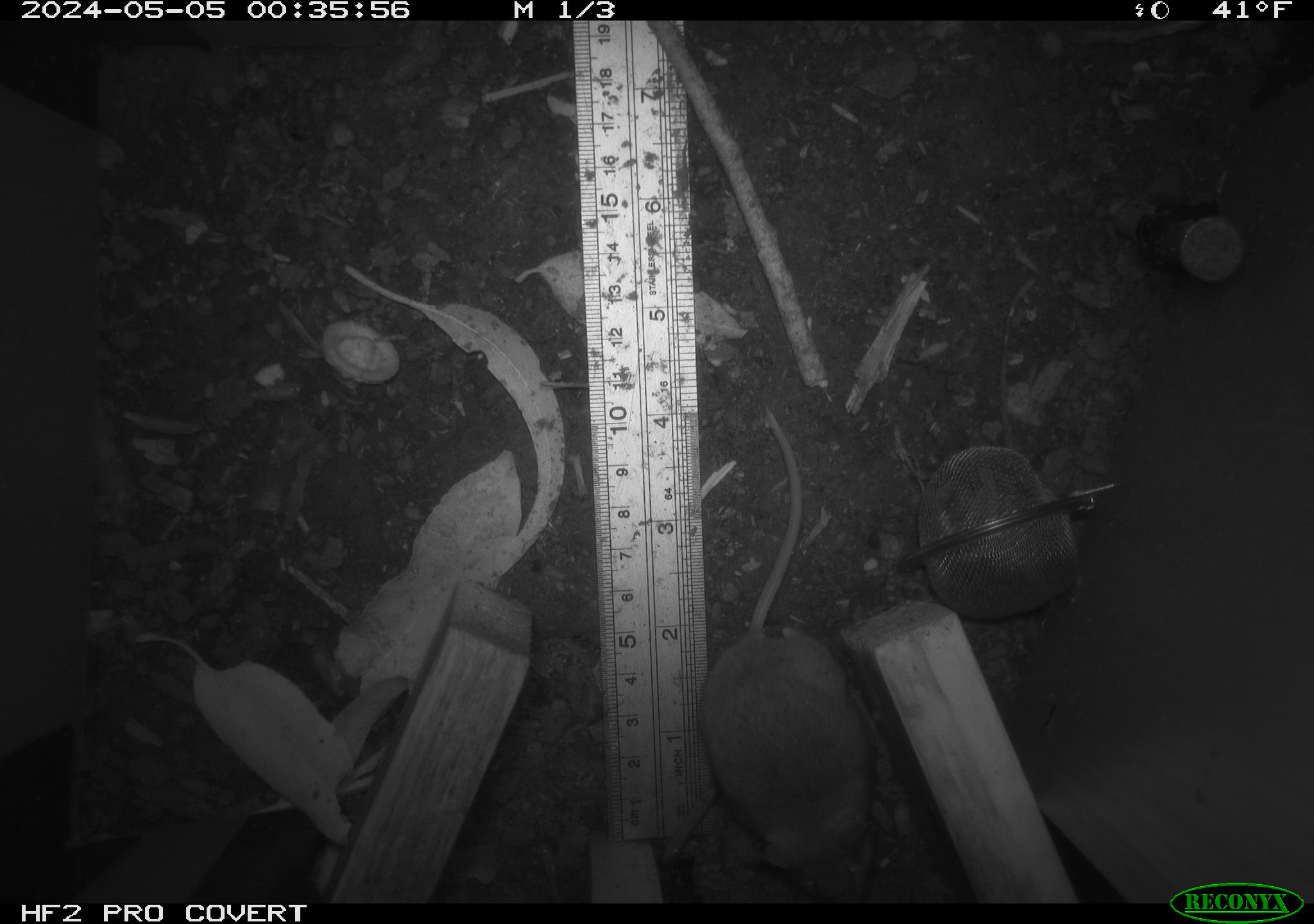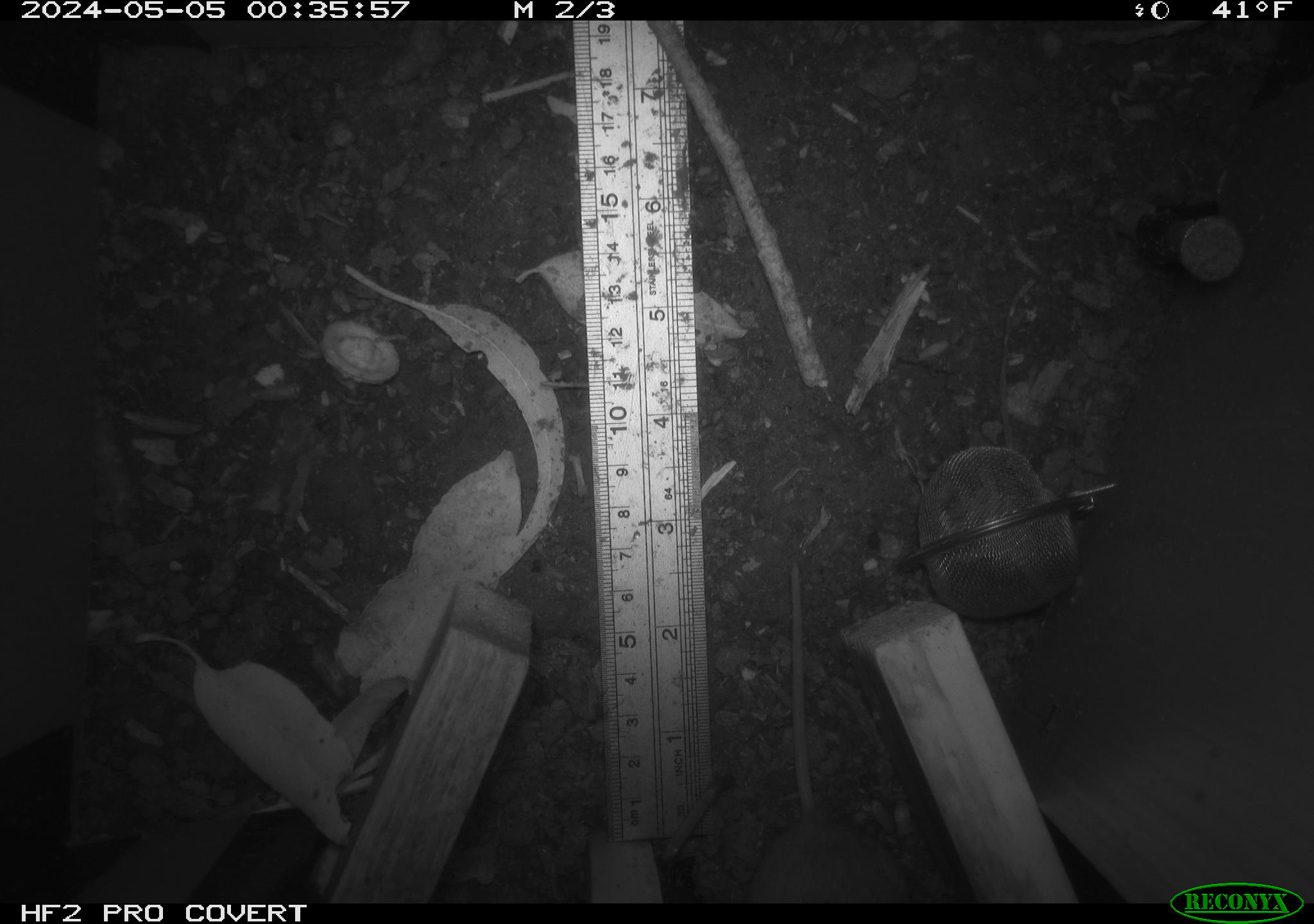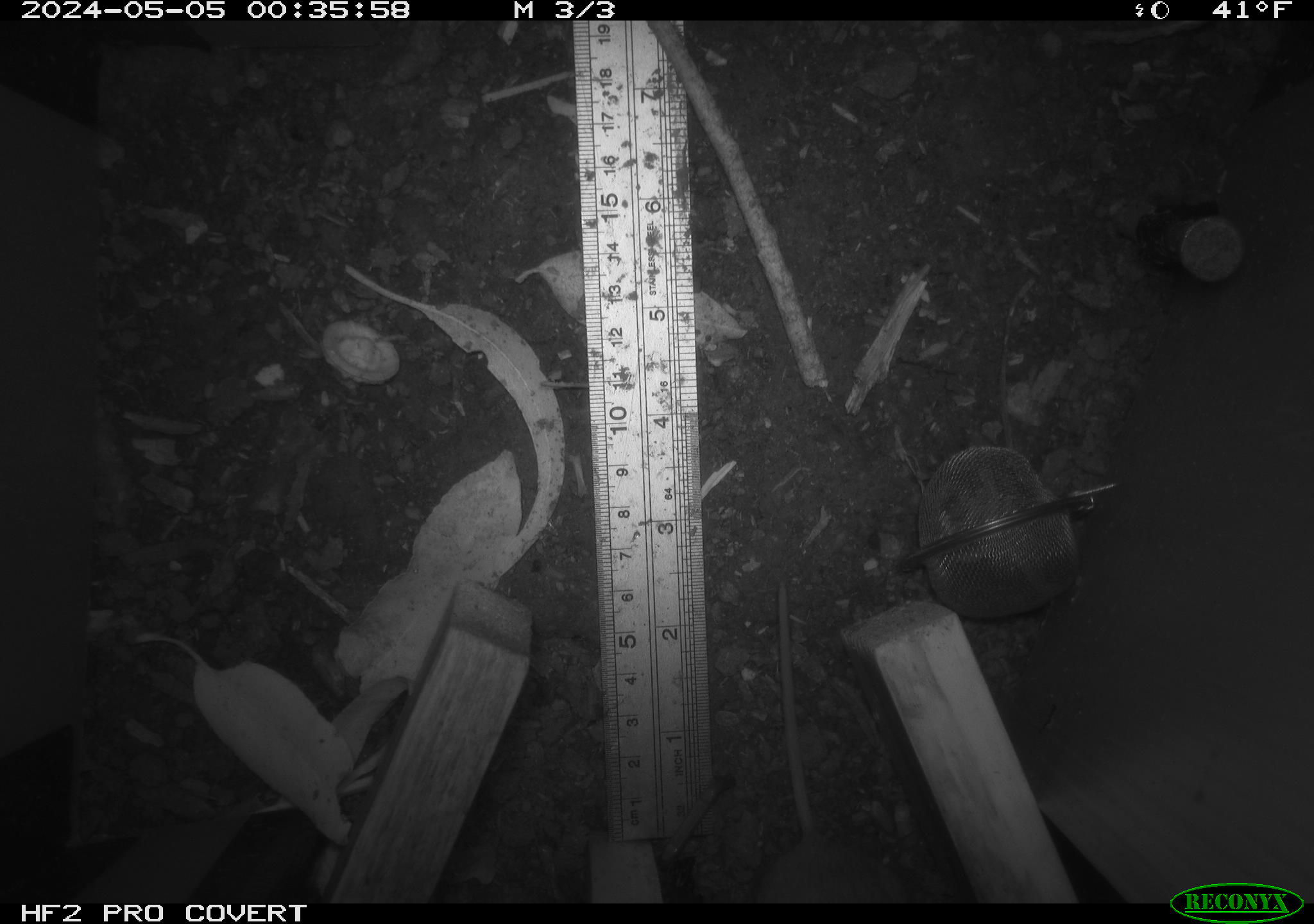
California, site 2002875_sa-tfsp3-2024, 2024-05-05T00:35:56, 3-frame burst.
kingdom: Animalia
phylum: Chordata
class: Mammalia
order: Rodentia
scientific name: Rodentia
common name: mouse species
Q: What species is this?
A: Mouse species (Rodentia).